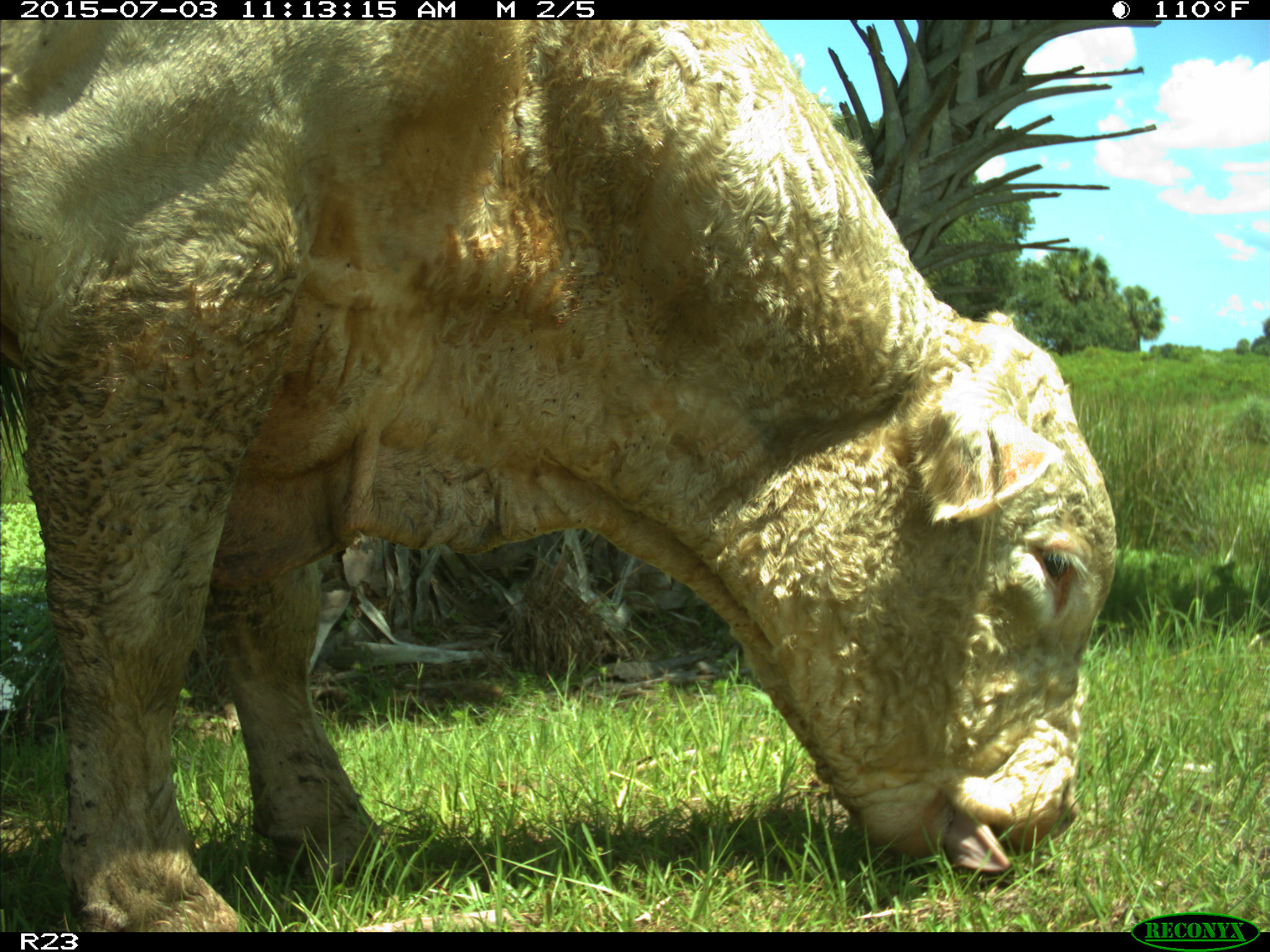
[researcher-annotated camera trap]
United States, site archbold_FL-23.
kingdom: Animalia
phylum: Chordata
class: Mammalia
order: Artiodactyla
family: Bovidae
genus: Bos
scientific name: Bos taurus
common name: domestic cow